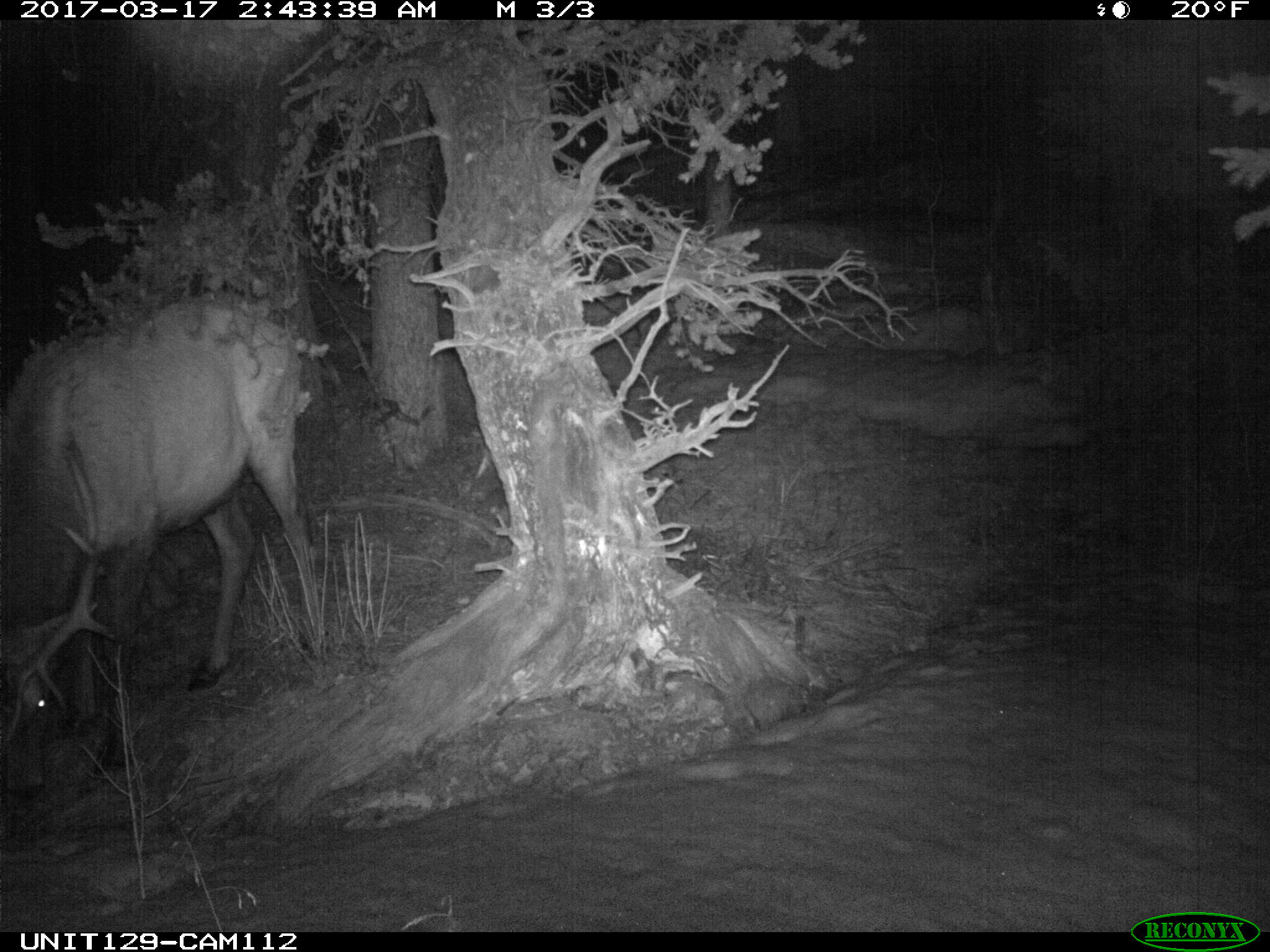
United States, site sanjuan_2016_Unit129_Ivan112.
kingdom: Animalia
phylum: Chordata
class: Mammalia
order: Artiodactyla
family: Cervidae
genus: Cervus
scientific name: Cervus elaphus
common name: red deer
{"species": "Cervus elaphus (red deer)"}